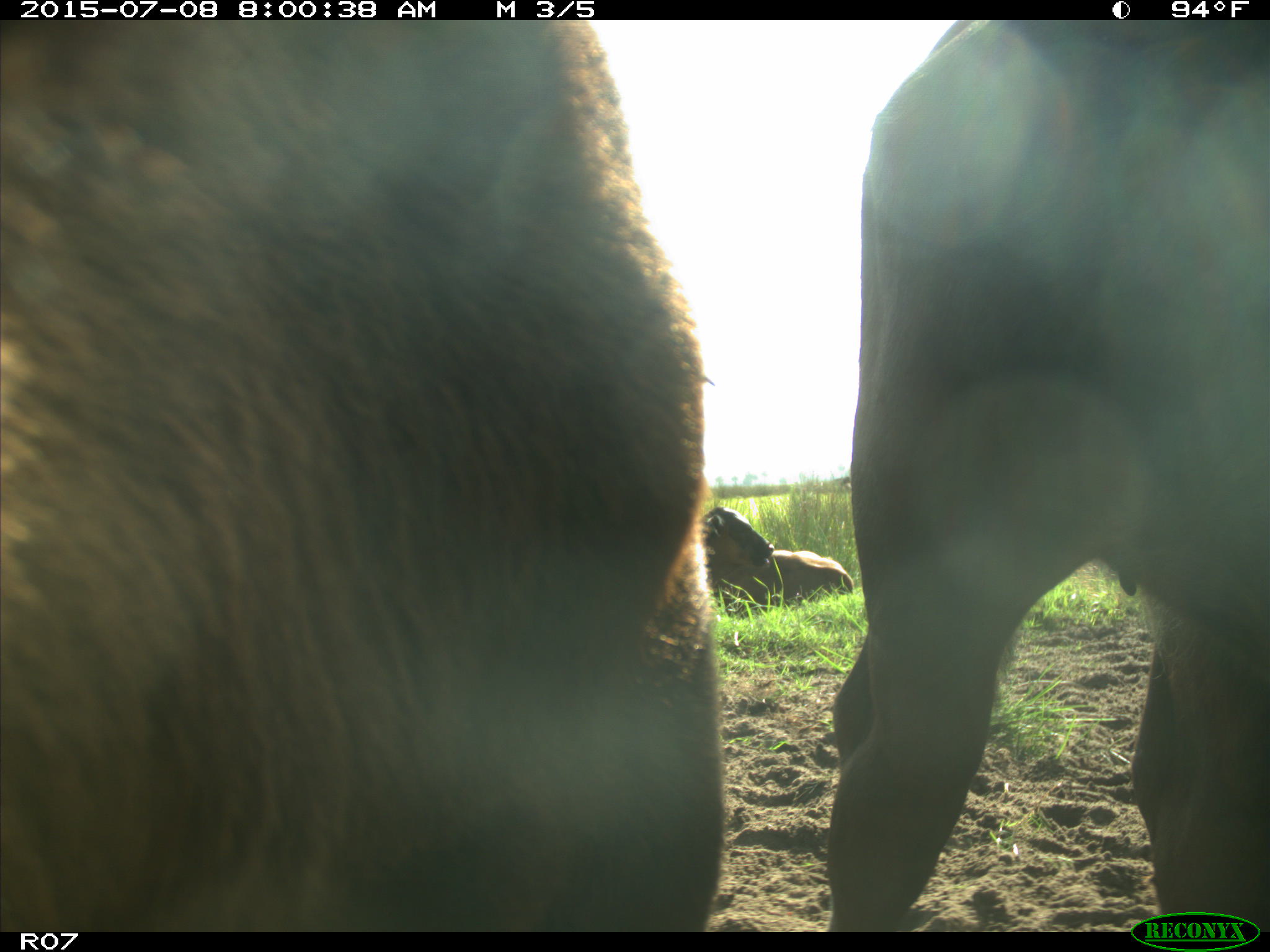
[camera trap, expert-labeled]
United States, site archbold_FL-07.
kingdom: Animalia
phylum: Chordata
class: Mammalia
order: Artiodactyla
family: Bovidae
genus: Bos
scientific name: Bos taurus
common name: domestic cow